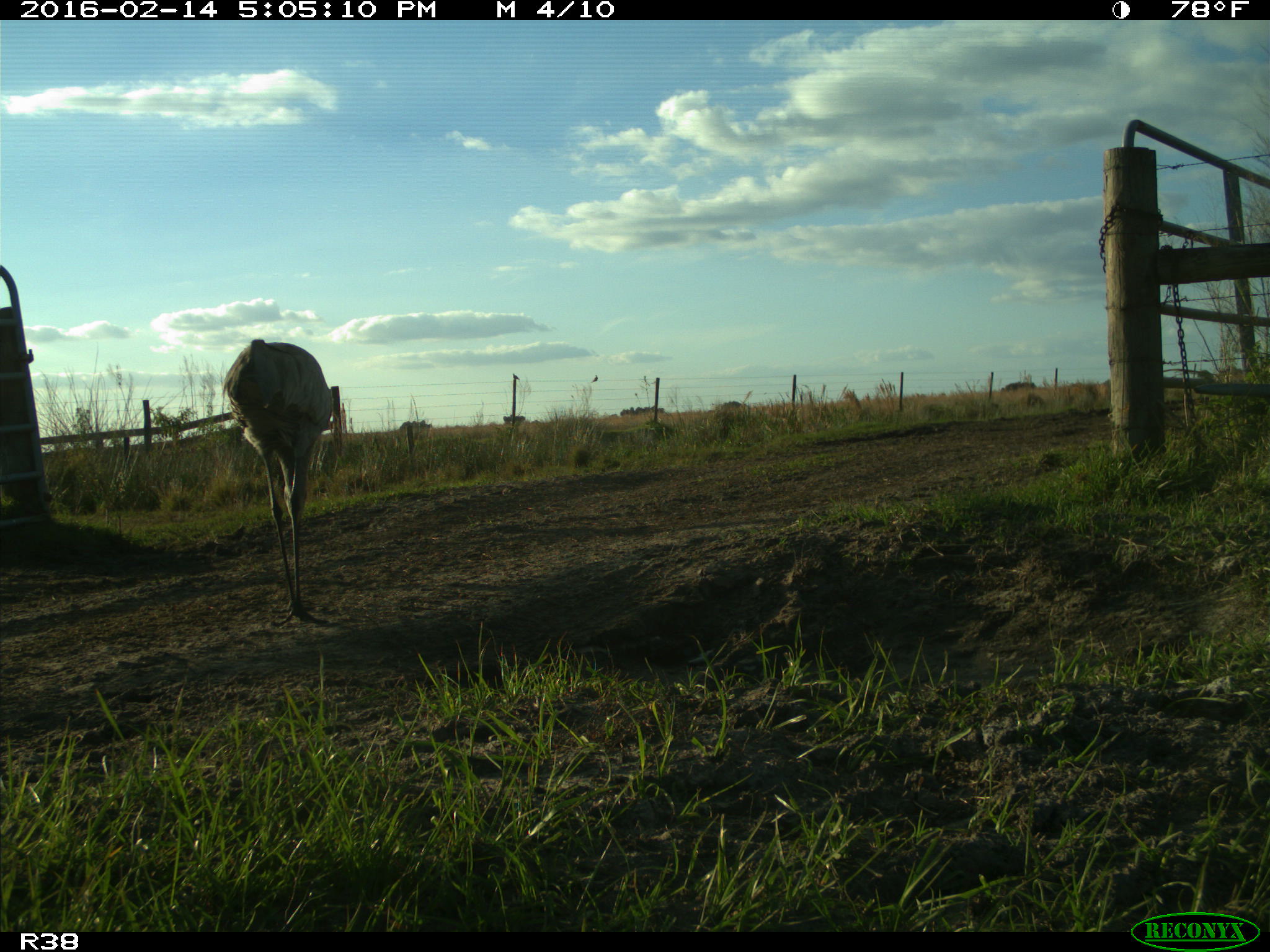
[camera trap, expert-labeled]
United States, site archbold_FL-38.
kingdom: Animalia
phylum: Chordata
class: Aves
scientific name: Aves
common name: birds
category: unidentified bird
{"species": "unidentified bird (birds) (Aves)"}